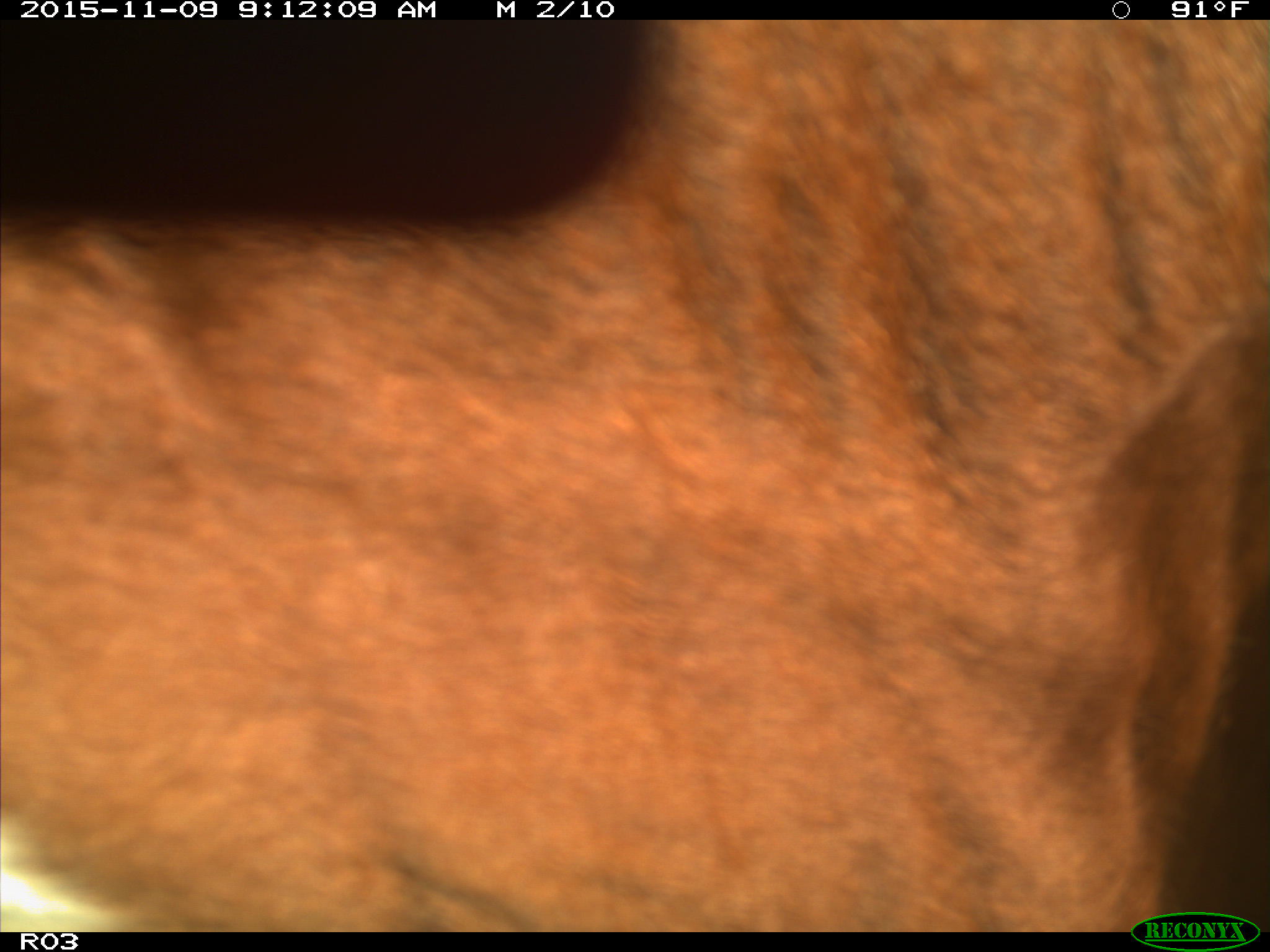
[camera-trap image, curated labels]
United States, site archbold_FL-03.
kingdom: Animalia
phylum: Chordata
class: Mammalia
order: Artiodactyla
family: Bovidae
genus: Bos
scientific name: Bos taurus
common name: domestic cow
Bos taurus (domestic cow).